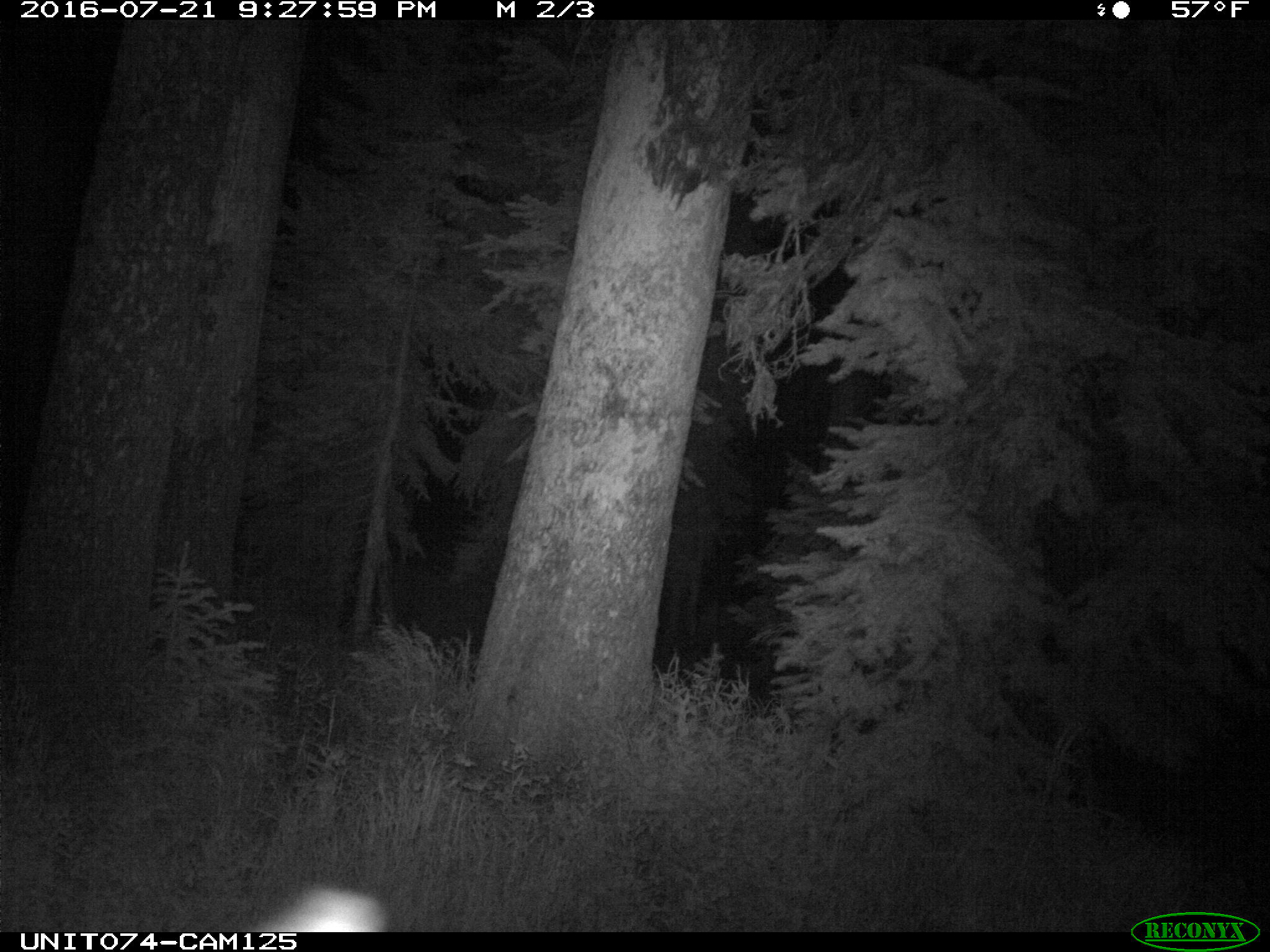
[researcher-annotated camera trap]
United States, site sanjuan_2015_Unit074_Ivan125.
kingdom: Animalia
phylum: Chordata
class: Mammalia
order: Artiodactyla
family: Cervidae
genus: Cervus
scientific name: Cervus elaphus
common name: red deer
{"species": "Cervus elaphus (red deer)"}